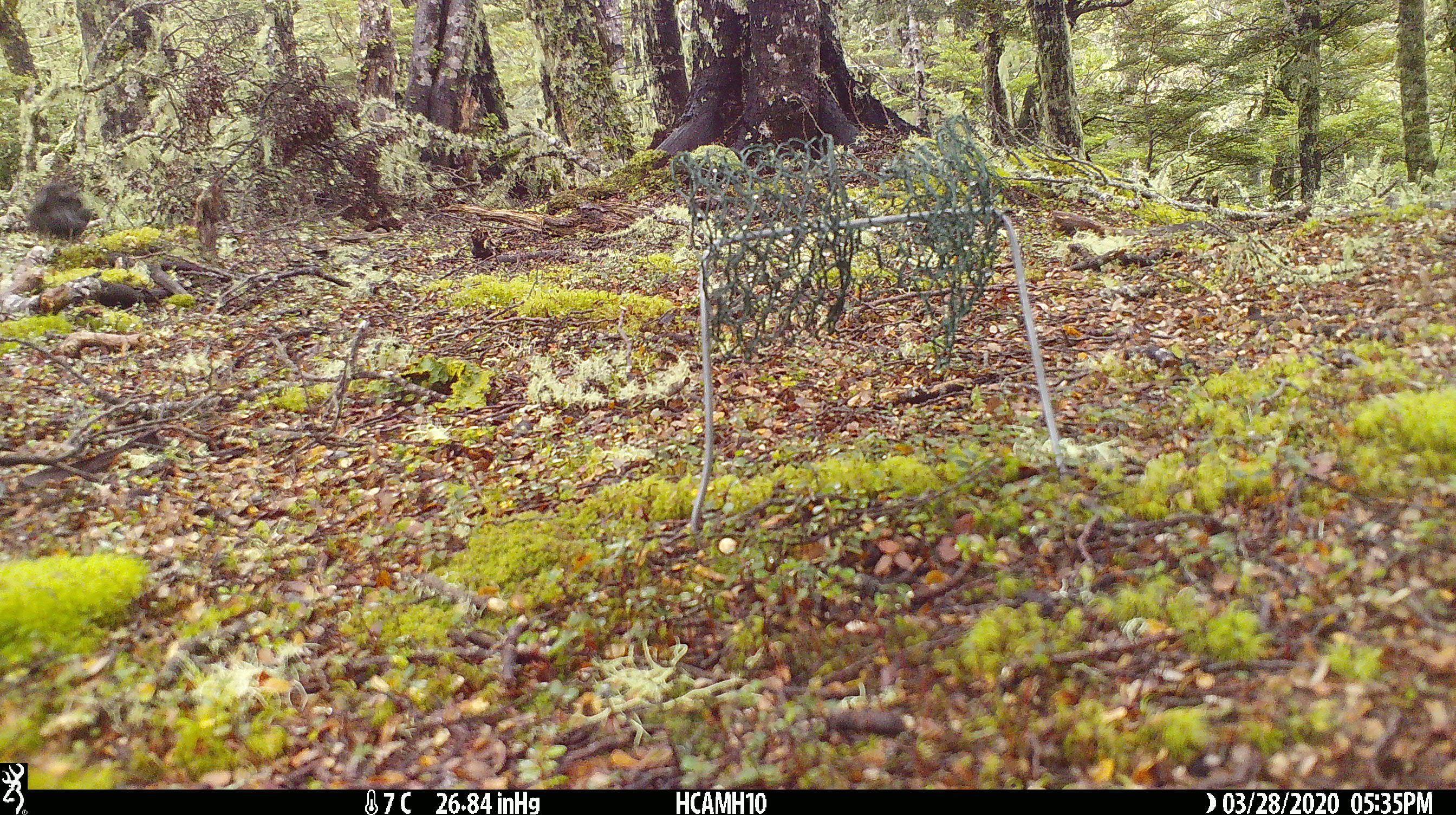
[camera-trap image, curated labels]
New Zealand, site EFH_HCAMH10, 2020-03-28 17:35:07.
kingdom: Animalia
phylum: Chordata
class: Aves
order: Passeriformes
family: Petroicidae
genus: Petroica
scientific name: Petroica australis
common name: new zealand robin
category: robin